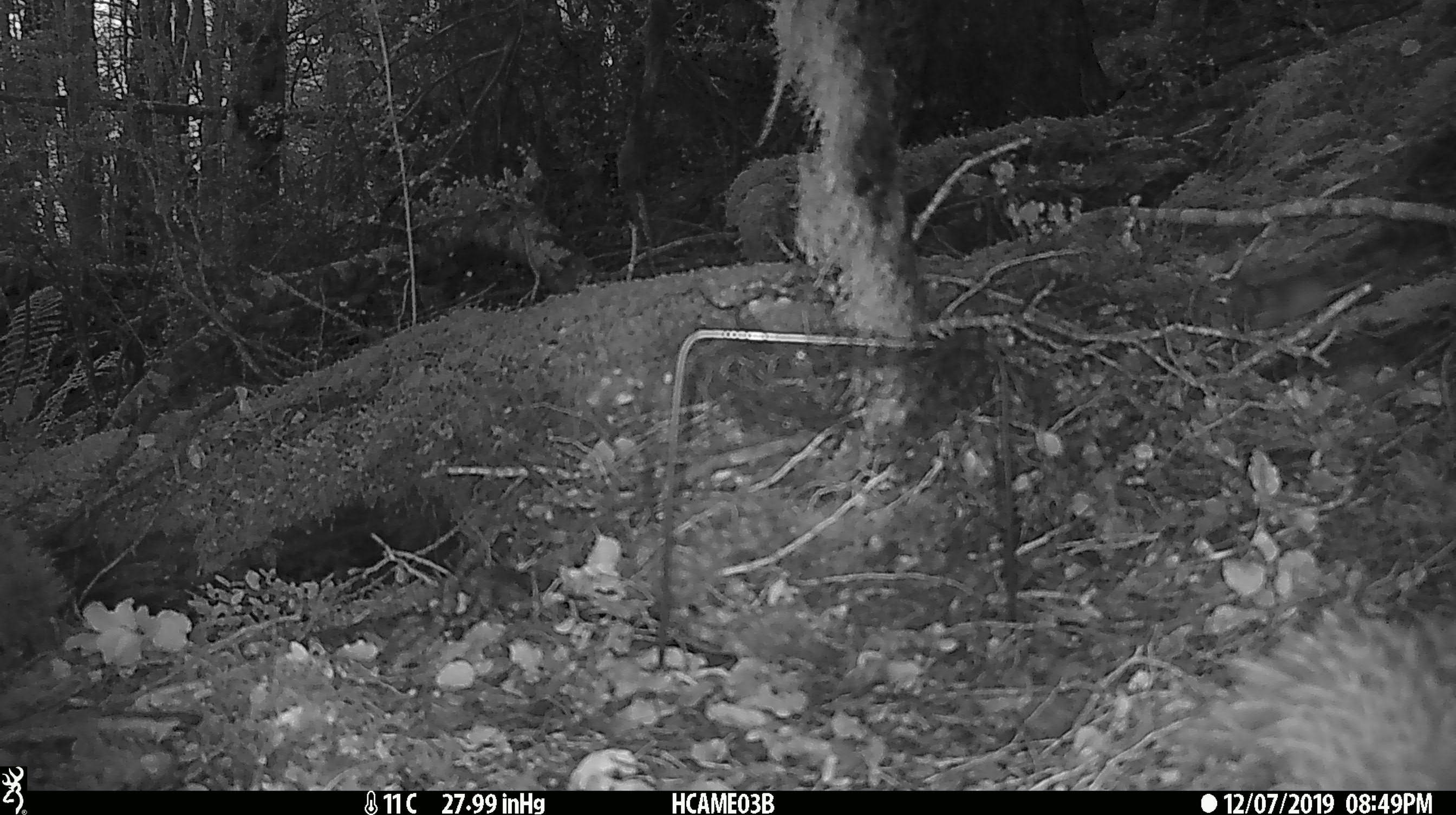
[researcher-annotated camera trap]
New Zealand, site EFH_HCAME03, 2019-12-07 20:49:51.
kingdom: Animalia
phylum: Chordata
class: Mammalia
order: Rodentia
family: Muridae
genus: Mus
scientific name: Mus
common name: mouse